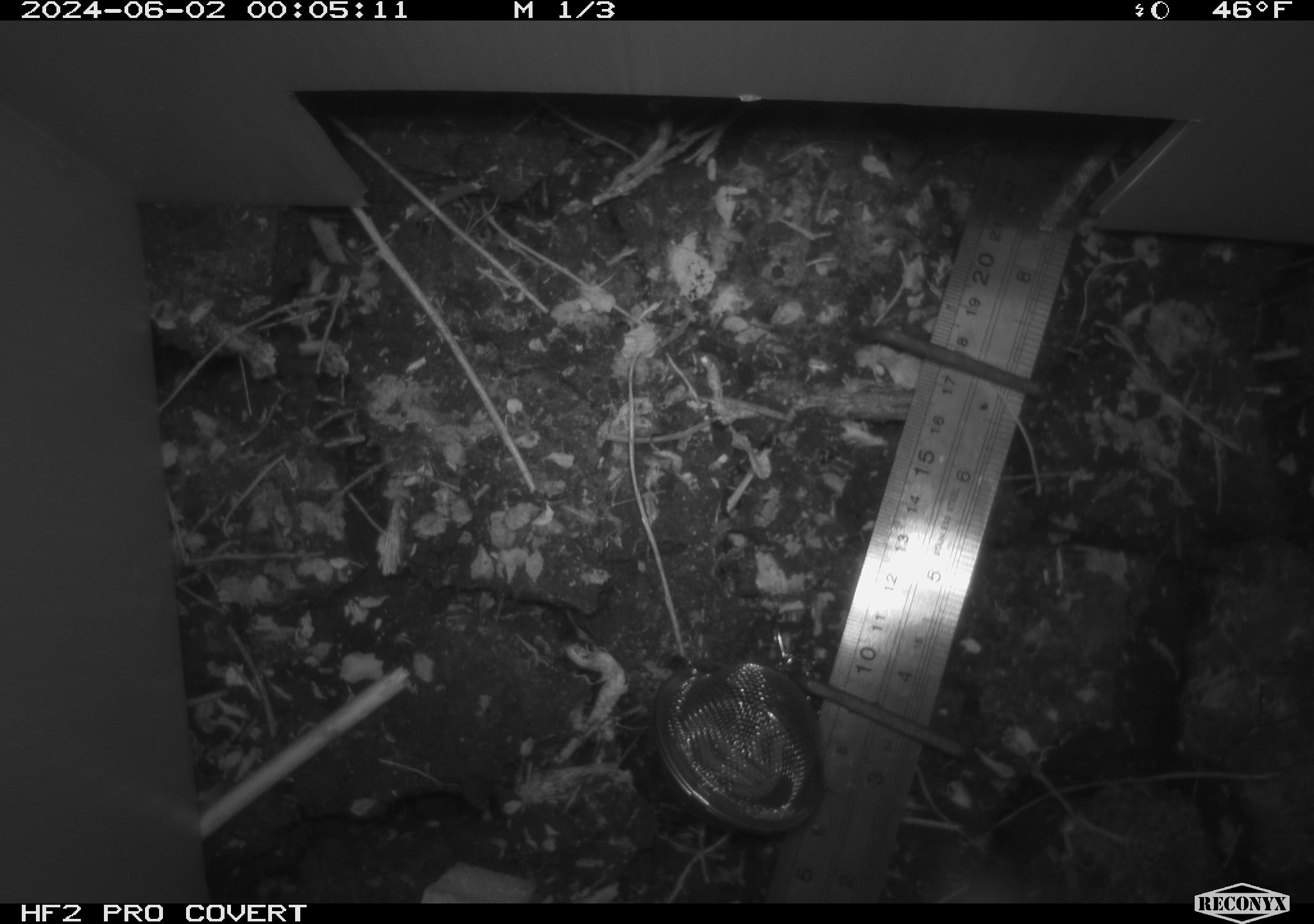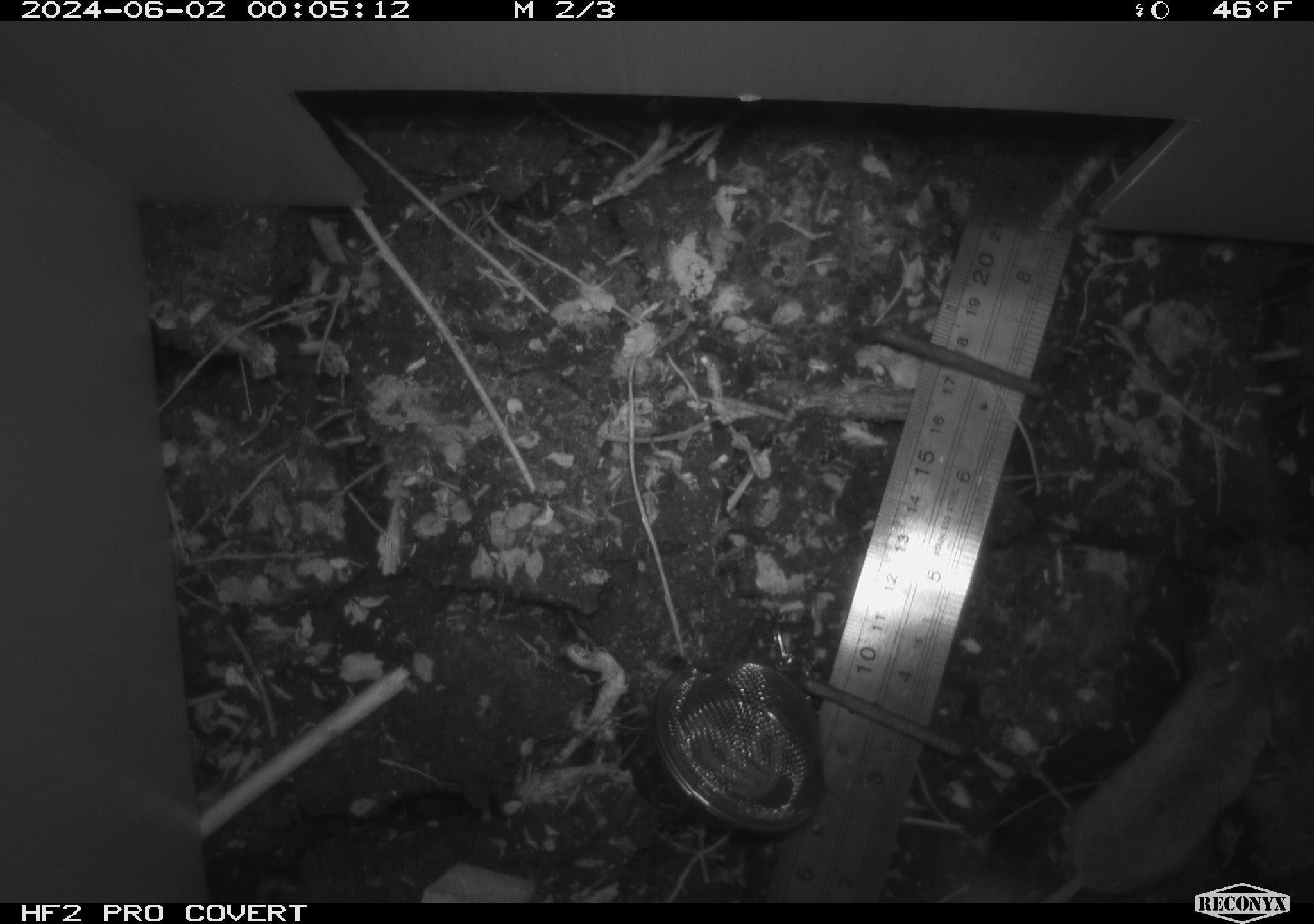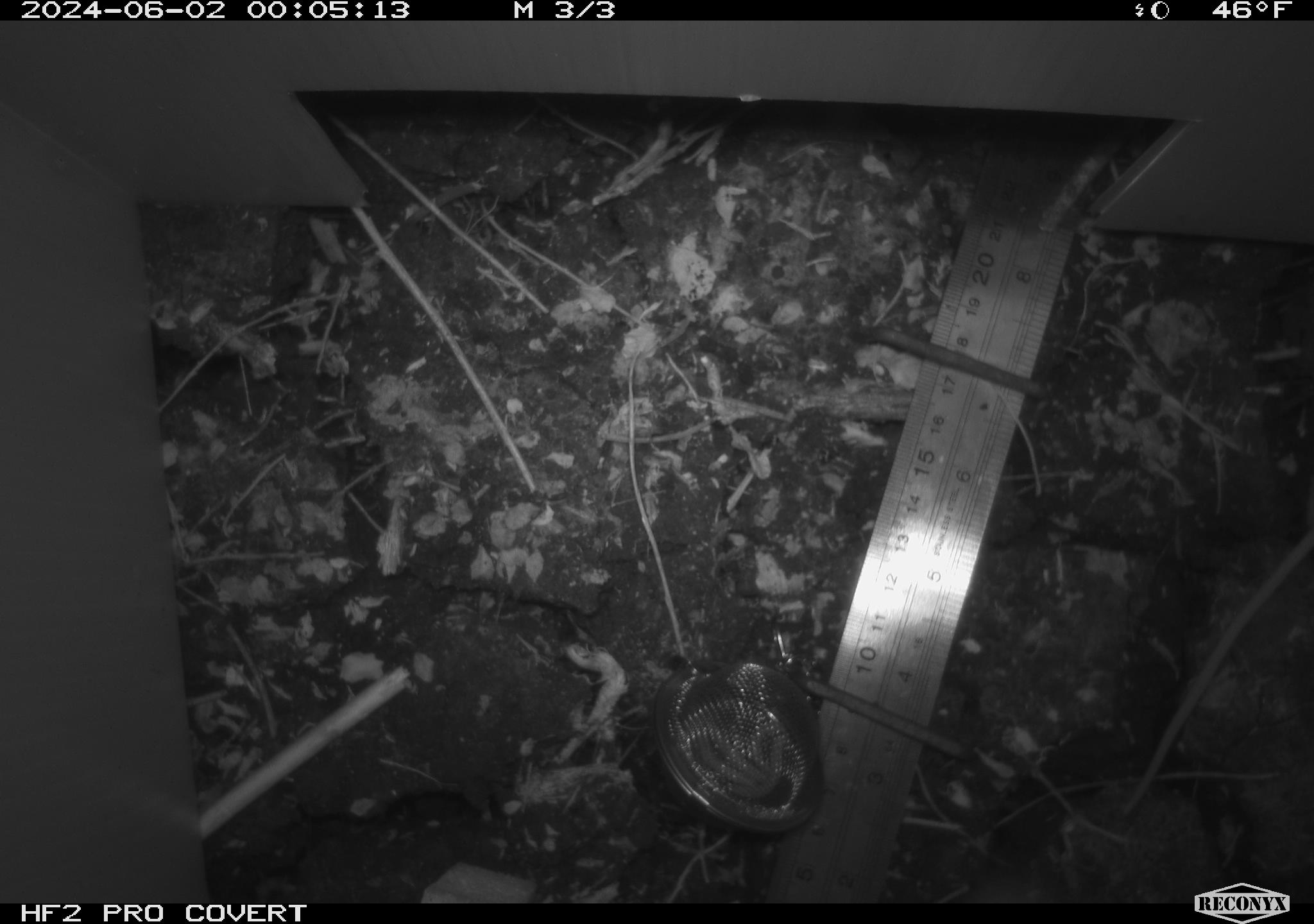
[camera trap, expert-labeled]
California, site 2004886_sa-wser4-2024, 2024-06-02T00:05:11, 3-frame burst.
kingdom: Animalia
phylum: Chordata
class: Mammalia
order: Rodentia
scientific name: Rodentia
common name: mouse species